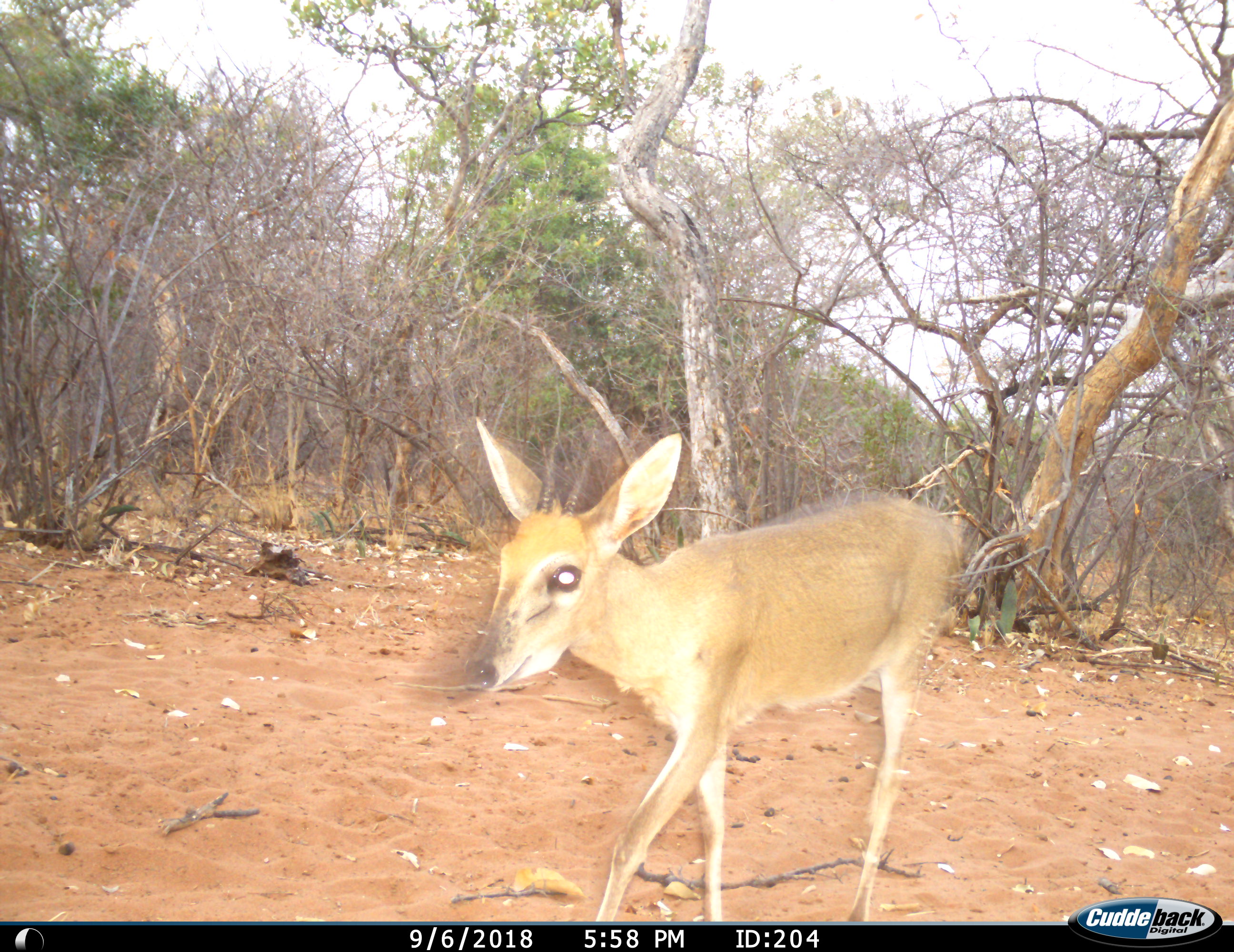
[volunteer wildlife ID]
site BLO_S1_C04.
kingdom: Animalia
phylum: Chordata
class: Mammalia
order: Artiodactyla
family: Bovidae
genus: Sylvicapra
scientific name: Sylvicapra grimmia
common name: common duiker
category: duikercommongrey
Duikercommongrey (common duiker) (Sylvicapra grimmia), count 1. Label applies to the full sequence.